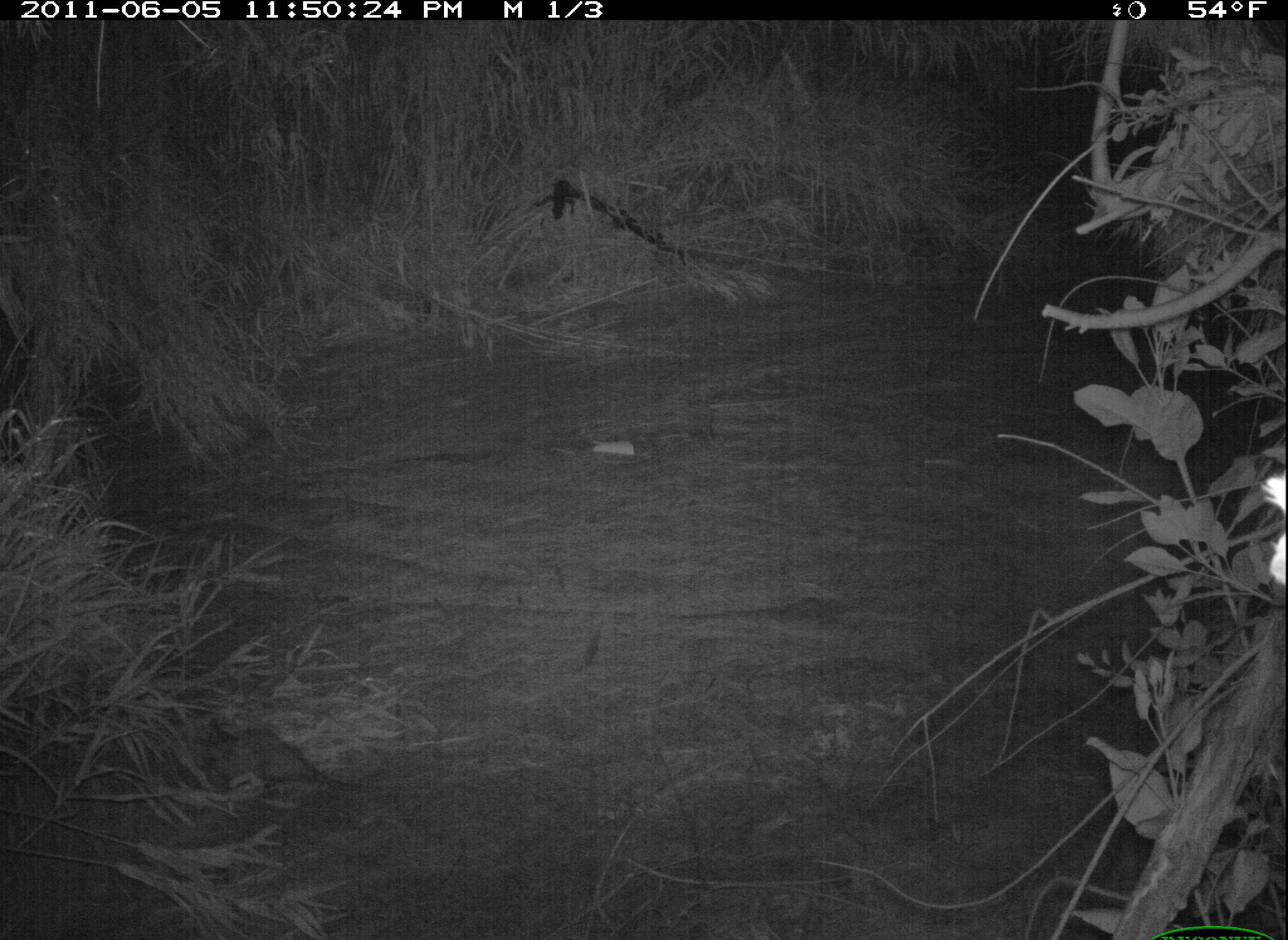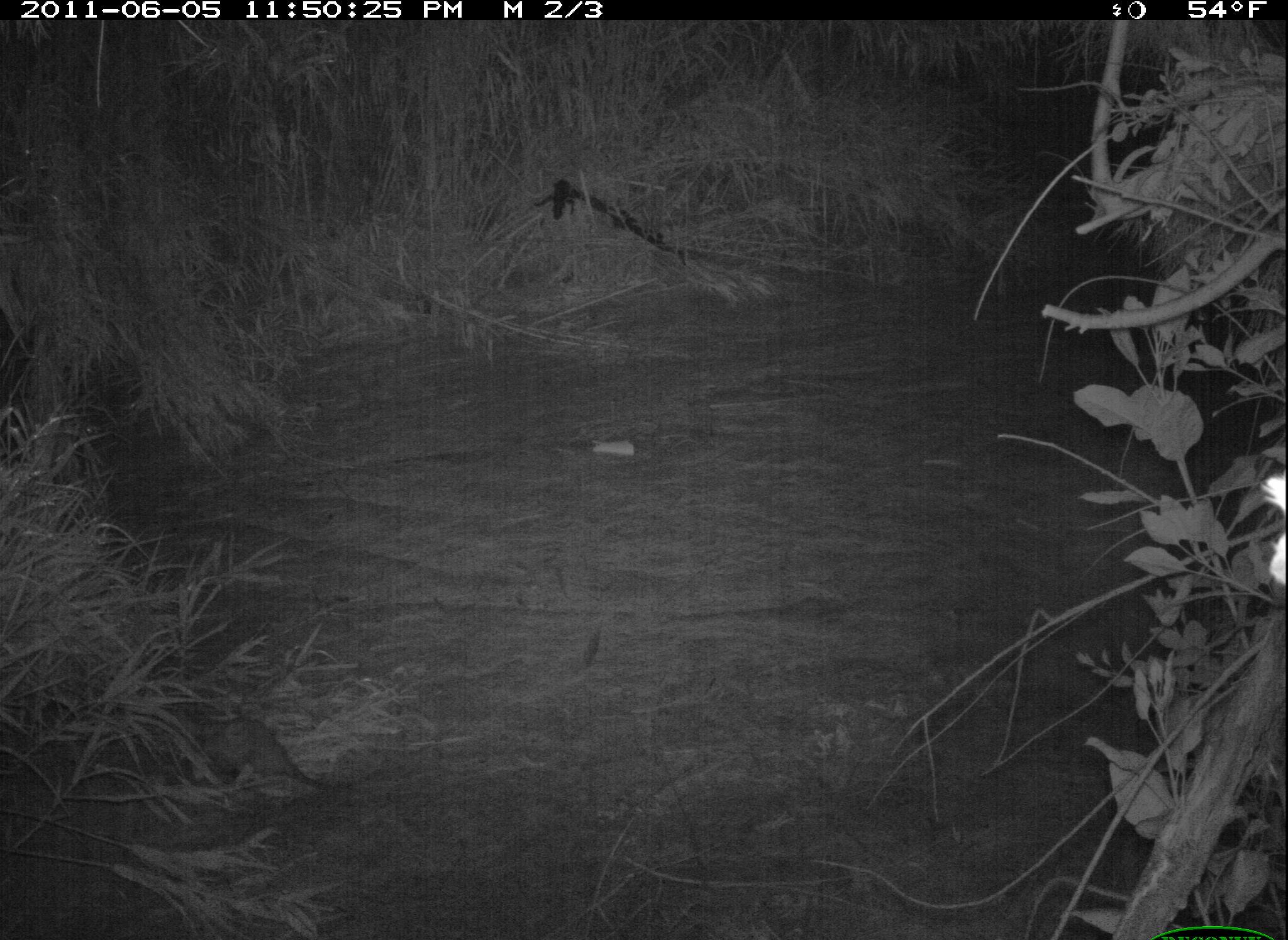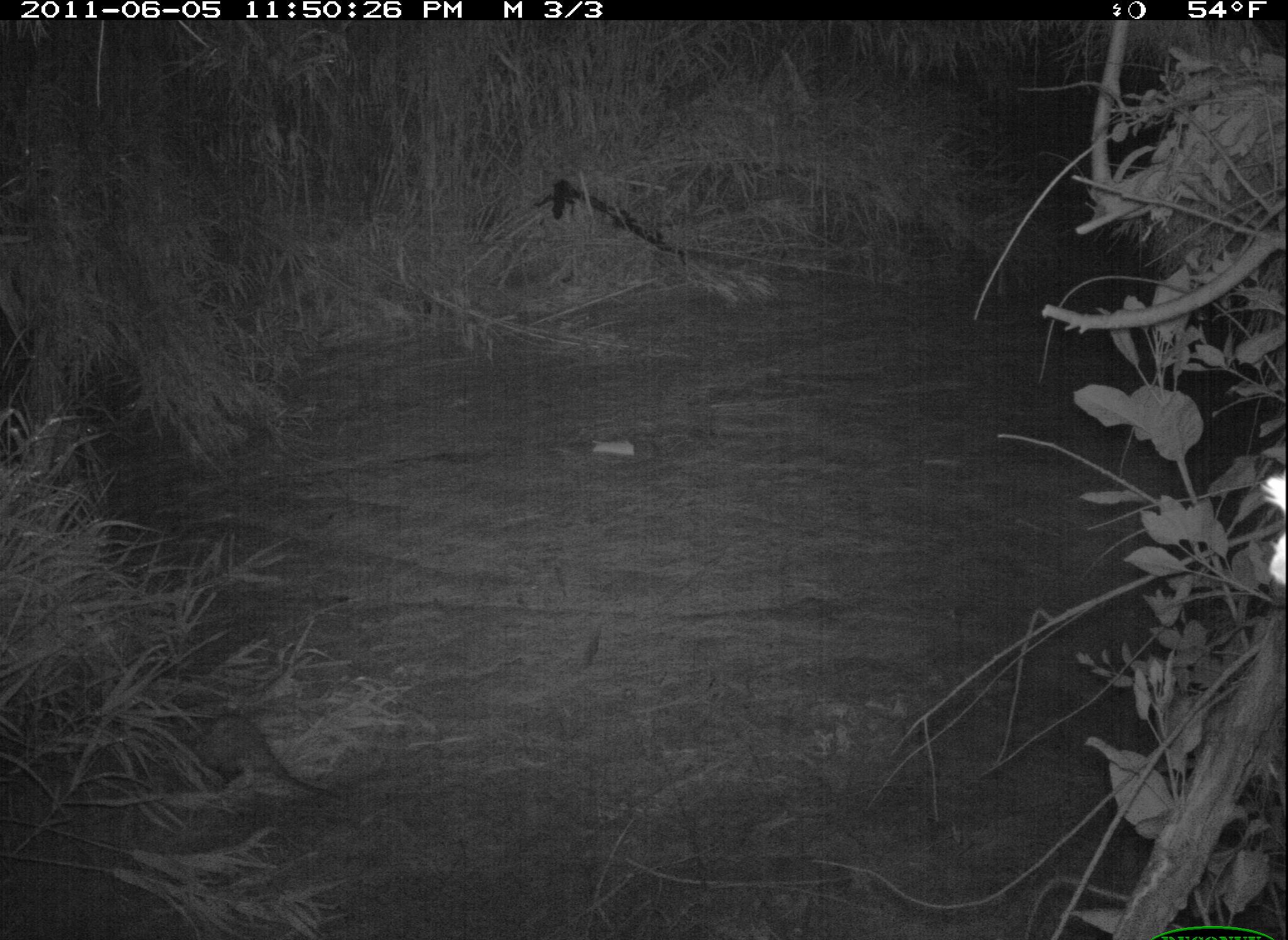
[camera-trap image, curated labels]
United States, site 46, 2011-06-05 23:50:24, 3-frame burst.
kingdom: Animalia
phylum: Chordata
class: Mammalia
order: Didelphimorphia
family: Didelphidae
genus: Didelphis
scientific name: Didelphis virginiana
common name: virginia opossum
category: opossum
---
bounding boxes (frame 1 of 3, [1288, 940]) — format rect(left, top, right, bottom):
opossum: rect(195, 712, 370, 807)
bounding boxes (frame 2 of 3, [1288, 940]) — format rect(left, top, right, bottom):
opossum: rect(143, 693, 361, 810)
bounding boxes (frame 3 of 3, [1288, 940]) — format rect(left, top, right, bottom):
opossum: rect(137, 702, 357, 817)